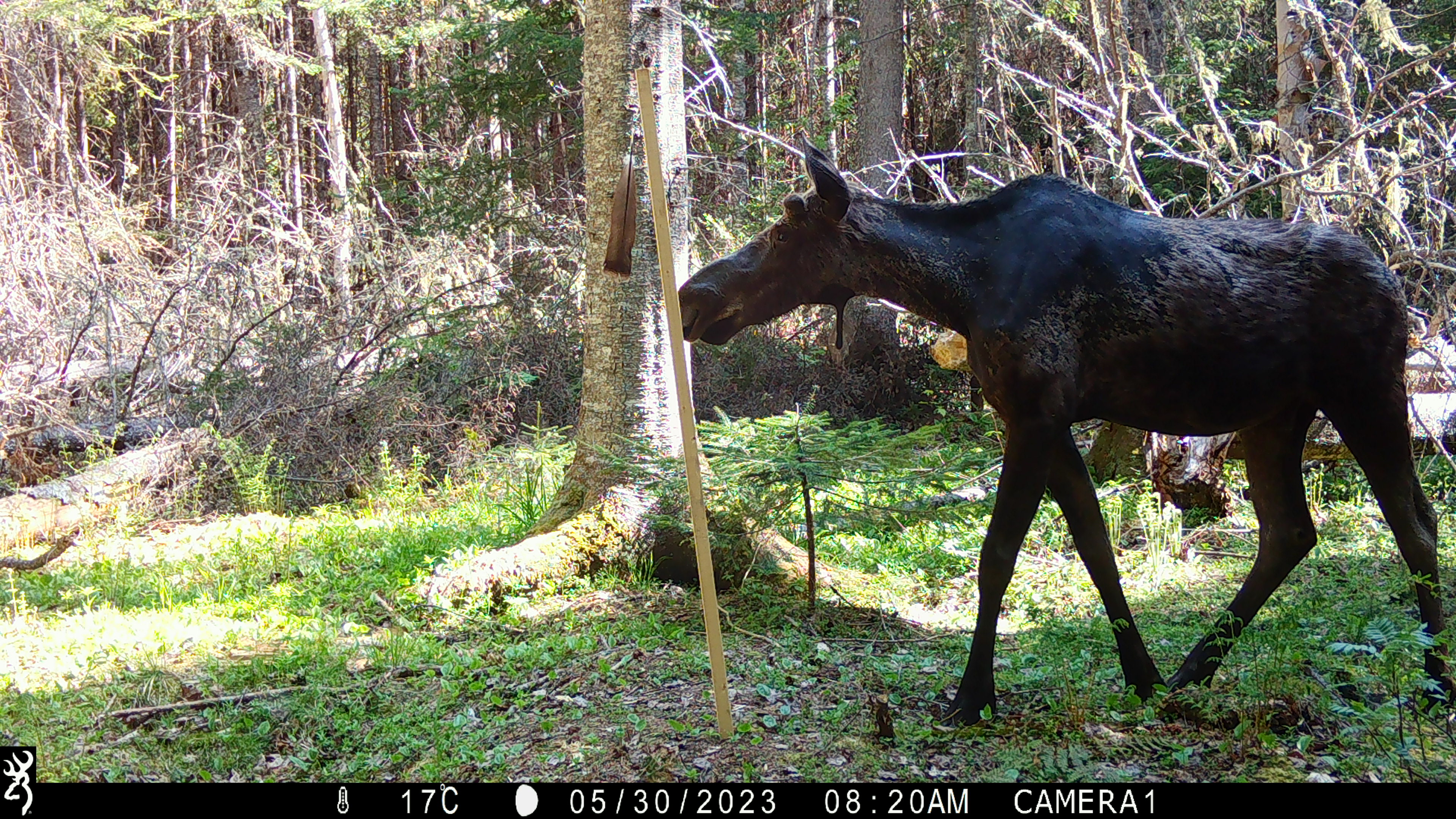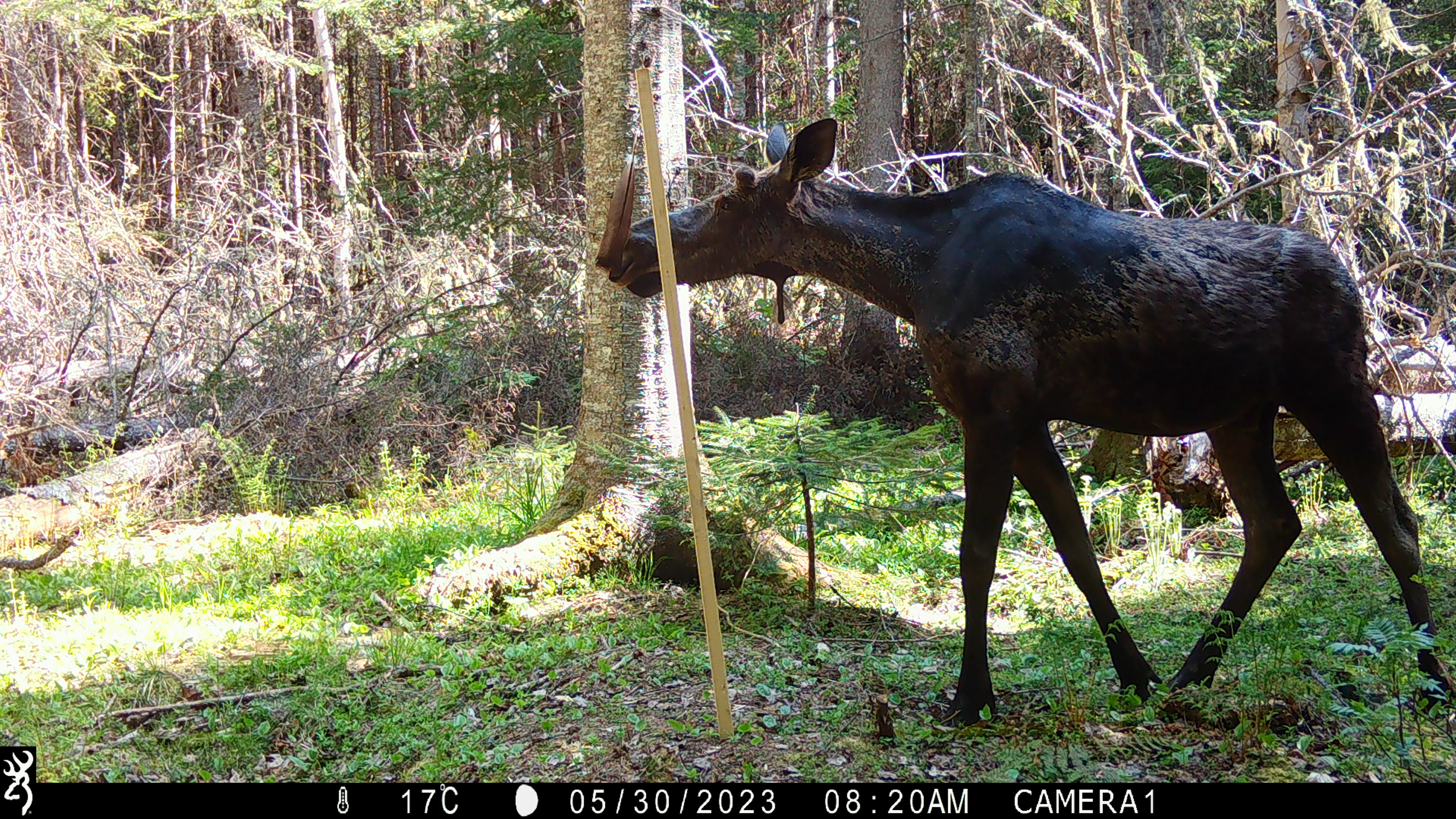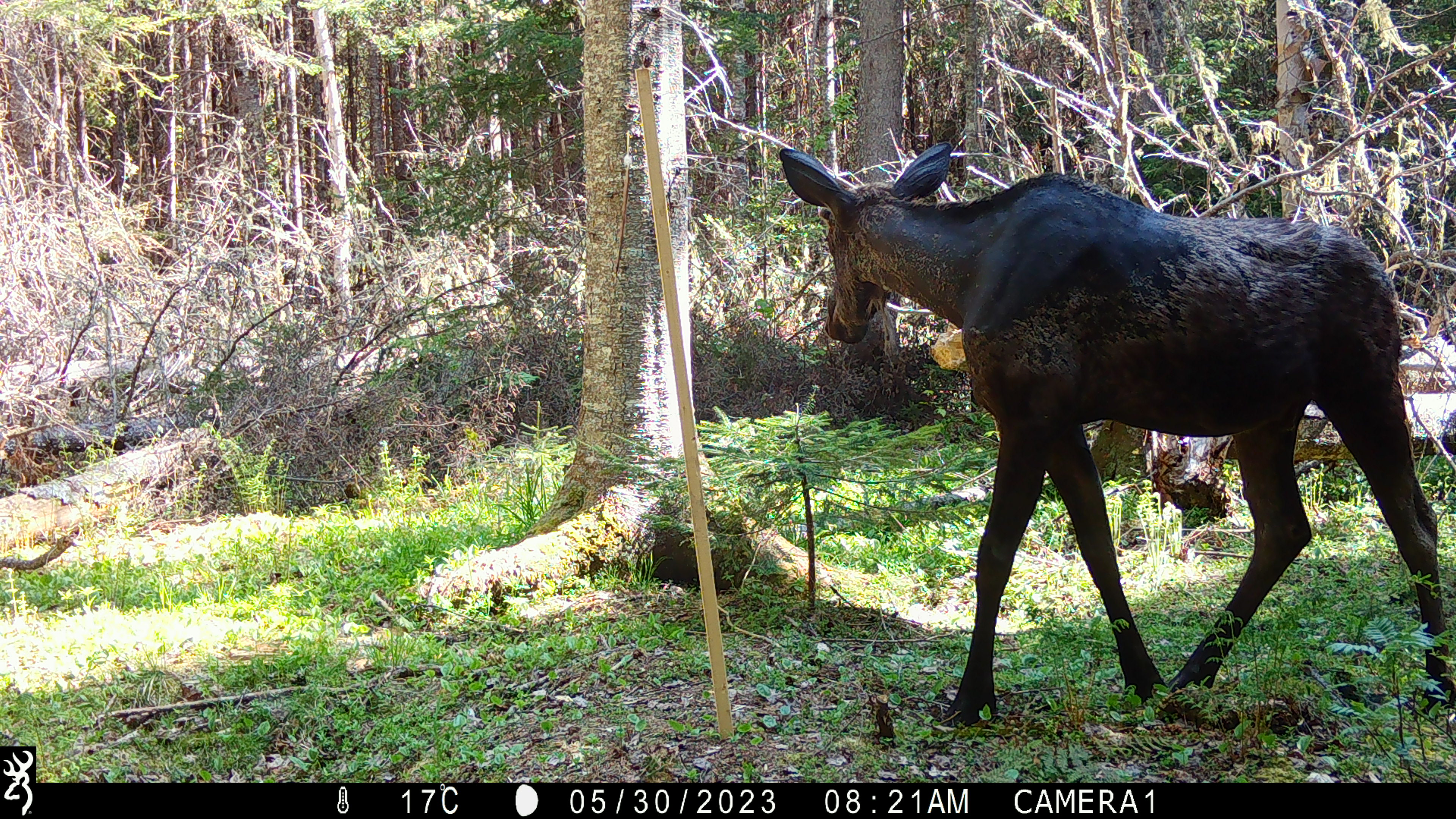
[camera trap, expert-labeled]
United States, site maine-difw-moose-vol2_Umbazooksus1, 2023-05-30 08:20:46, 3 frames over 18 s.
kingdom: Animalia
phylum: Chordata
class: Mammalia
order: Artiodactyla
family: Cervidae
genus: Alces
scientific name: Alces alces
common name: moose